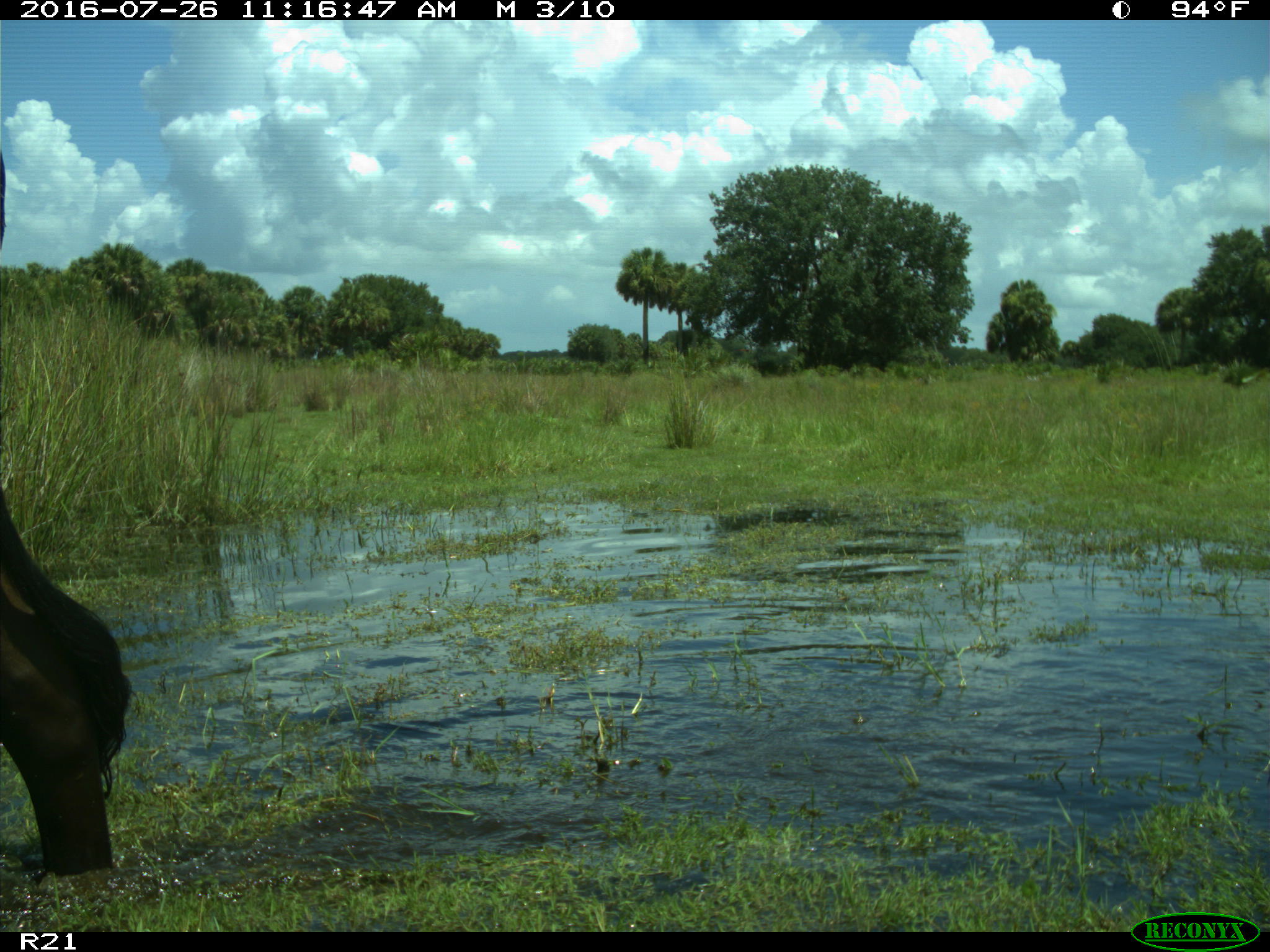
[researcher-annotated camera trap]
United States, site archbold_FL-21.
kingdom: Animalia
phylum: Chordata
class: Mammalia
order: Artiodactyla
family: Bovidae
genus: Bos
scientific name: Bos taurus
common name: domestic cow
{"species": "Bos taurus (domestic cow)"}